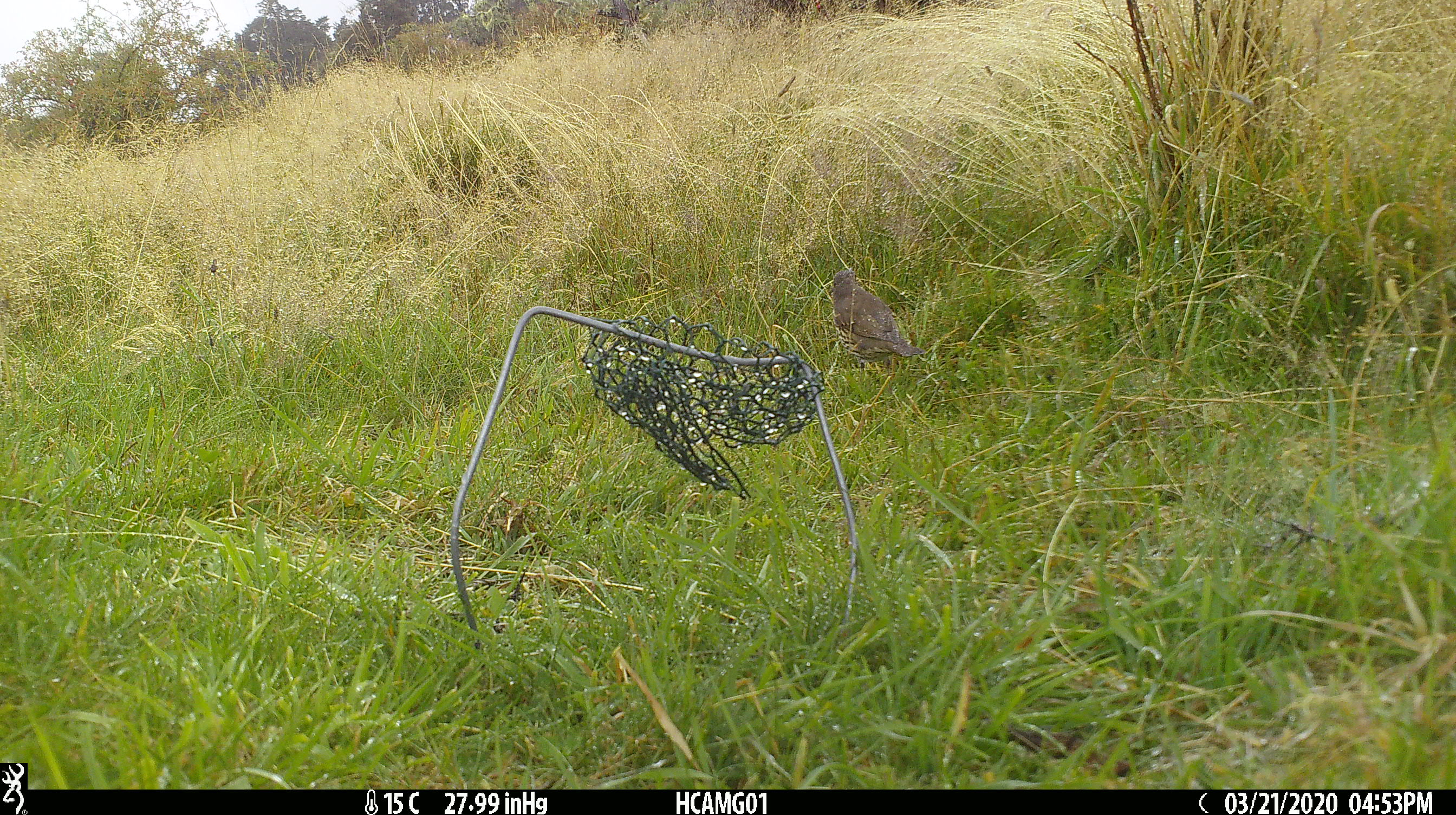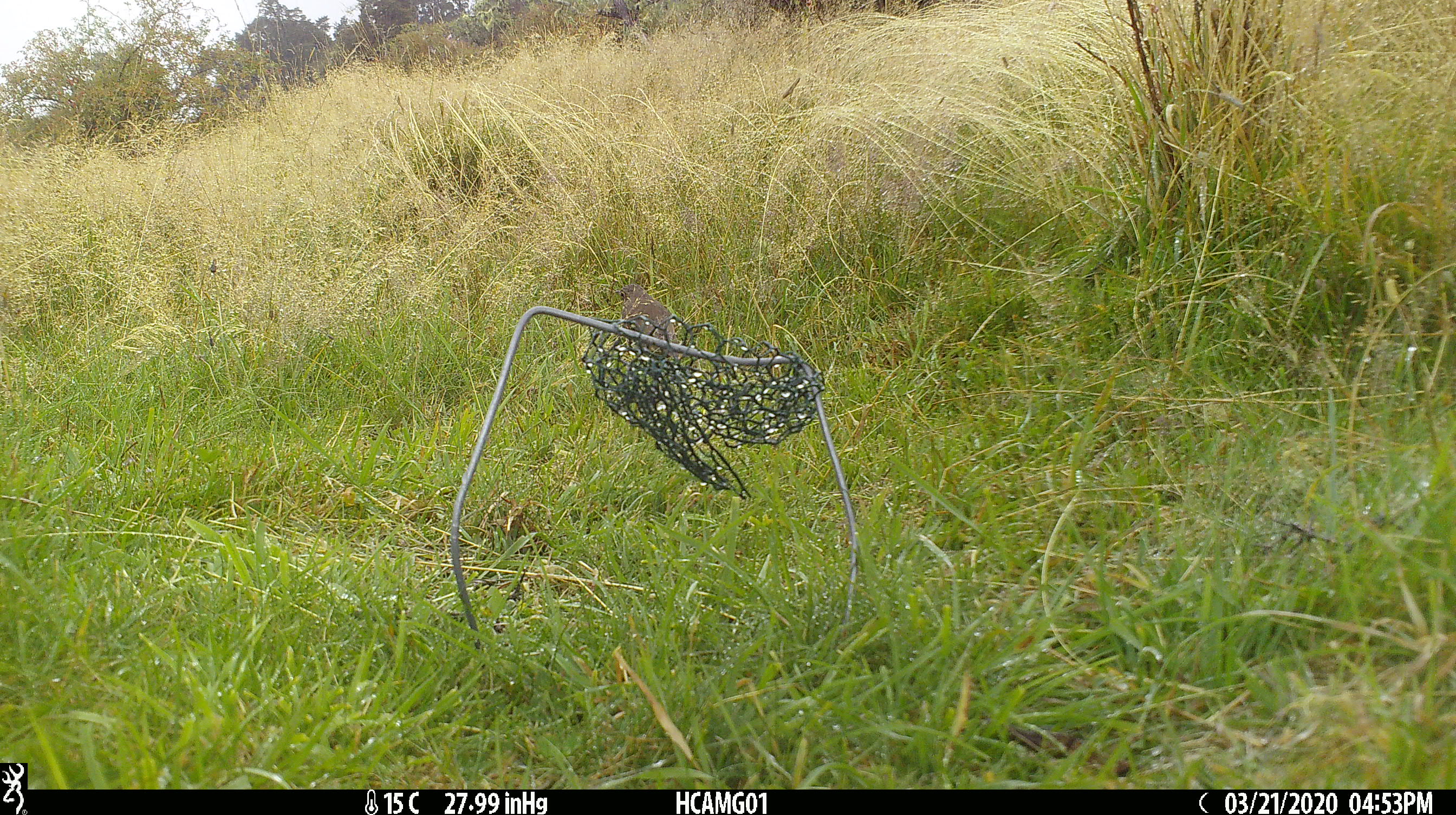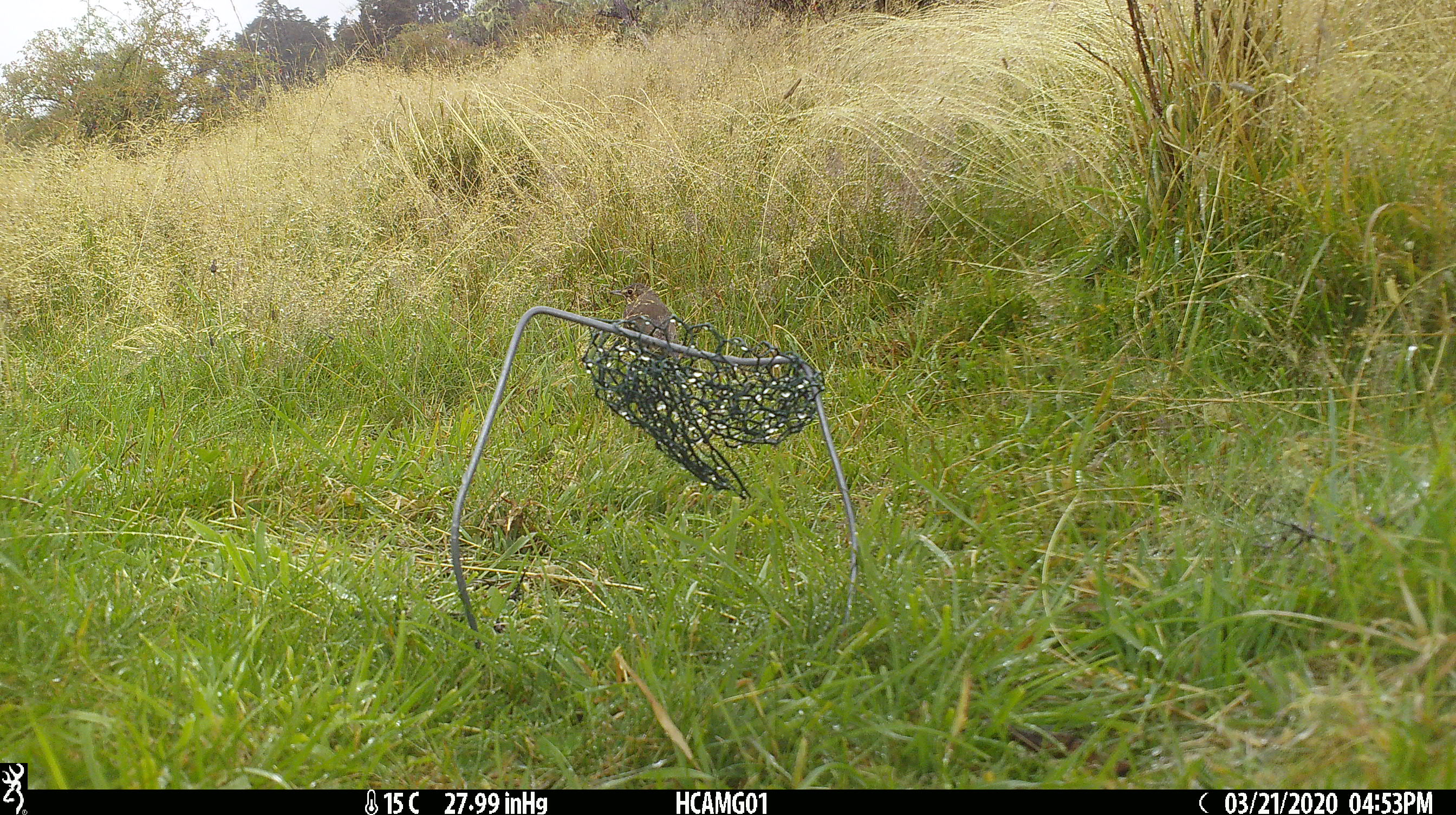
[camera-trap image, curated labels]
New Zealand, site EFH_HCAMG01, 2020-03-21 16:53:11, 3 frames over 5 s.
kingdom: Animalia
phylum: Chordata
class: Aves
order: Passeriformes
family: Turdidae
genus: Turdus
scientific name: Turdus philomelos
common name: song thrush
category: thrush